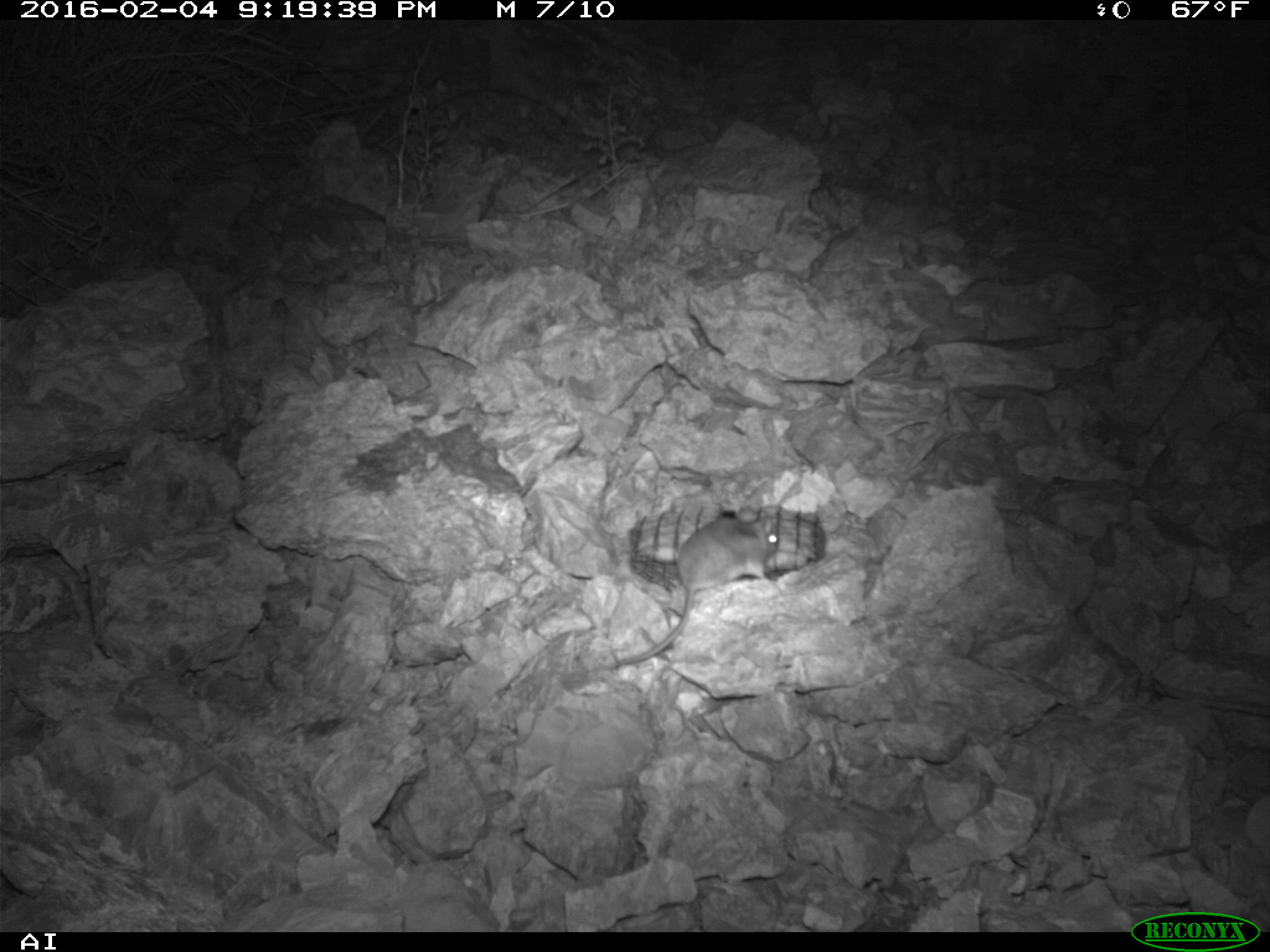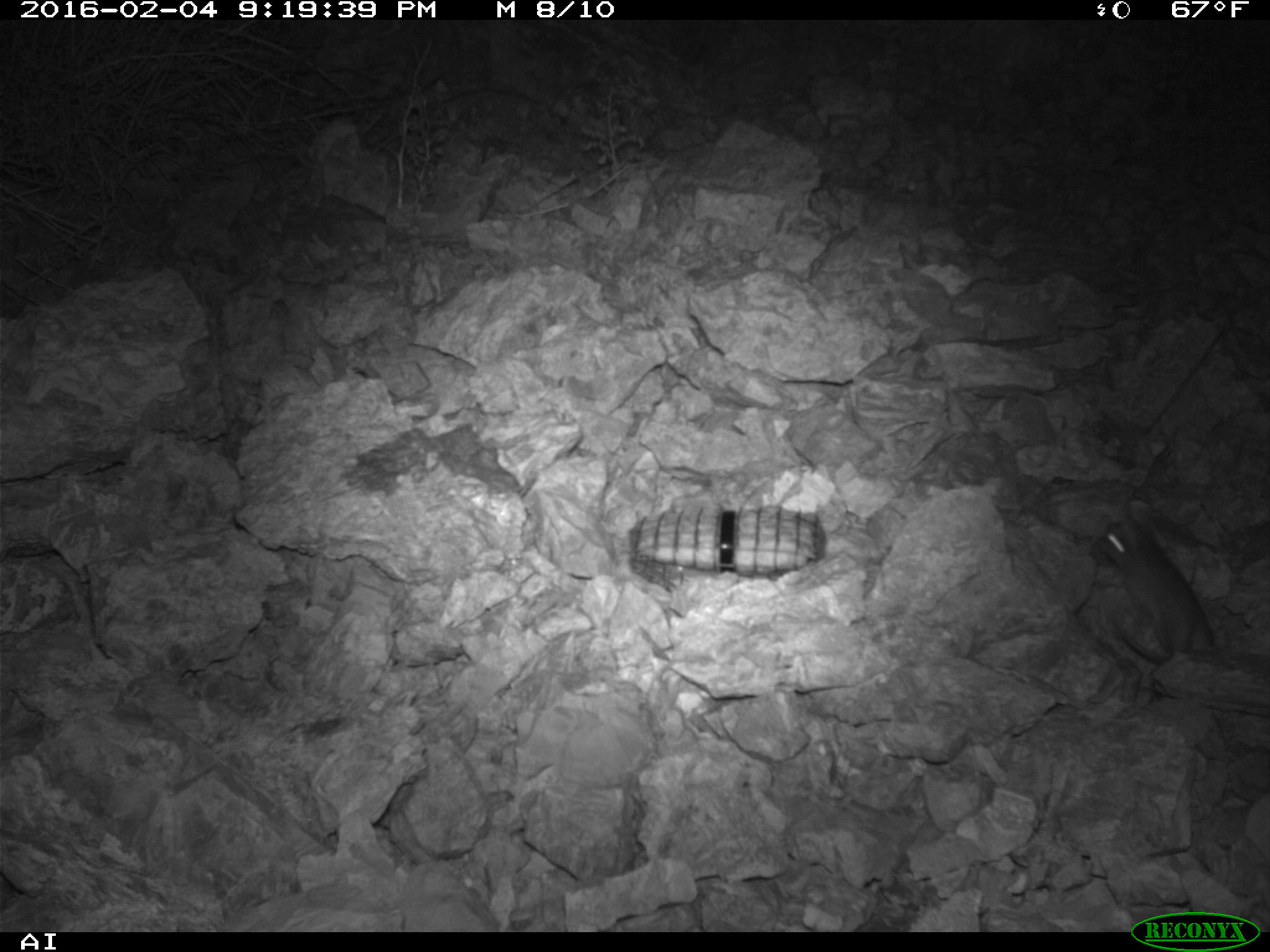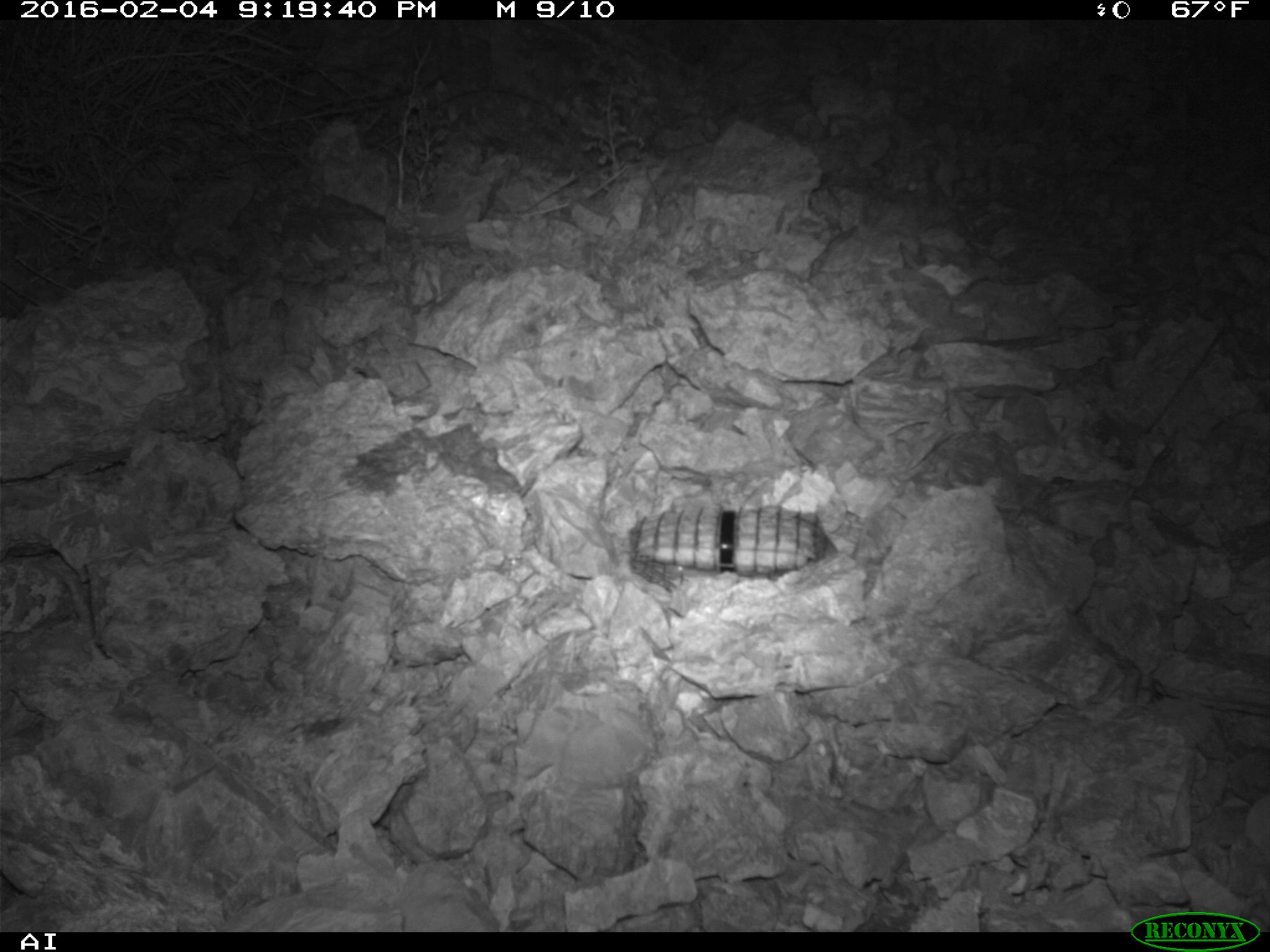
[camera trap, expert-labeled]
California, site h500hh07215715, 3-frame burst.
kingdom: Animalia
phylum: Chordata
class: Mammalia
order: Rodentia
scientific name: Rodentia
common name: rodent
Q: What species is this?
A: Rodent (Rodentia).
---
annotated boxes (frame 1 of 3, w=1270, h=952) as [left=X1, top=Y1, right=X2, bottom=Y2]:
rodent: [left=613, top=506, right=778, bottom=666]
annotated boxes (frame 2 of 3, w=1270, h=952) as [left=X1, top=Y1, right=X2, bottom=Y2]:
rodent: [left=1097, top=514, right=1215, bottom=665]